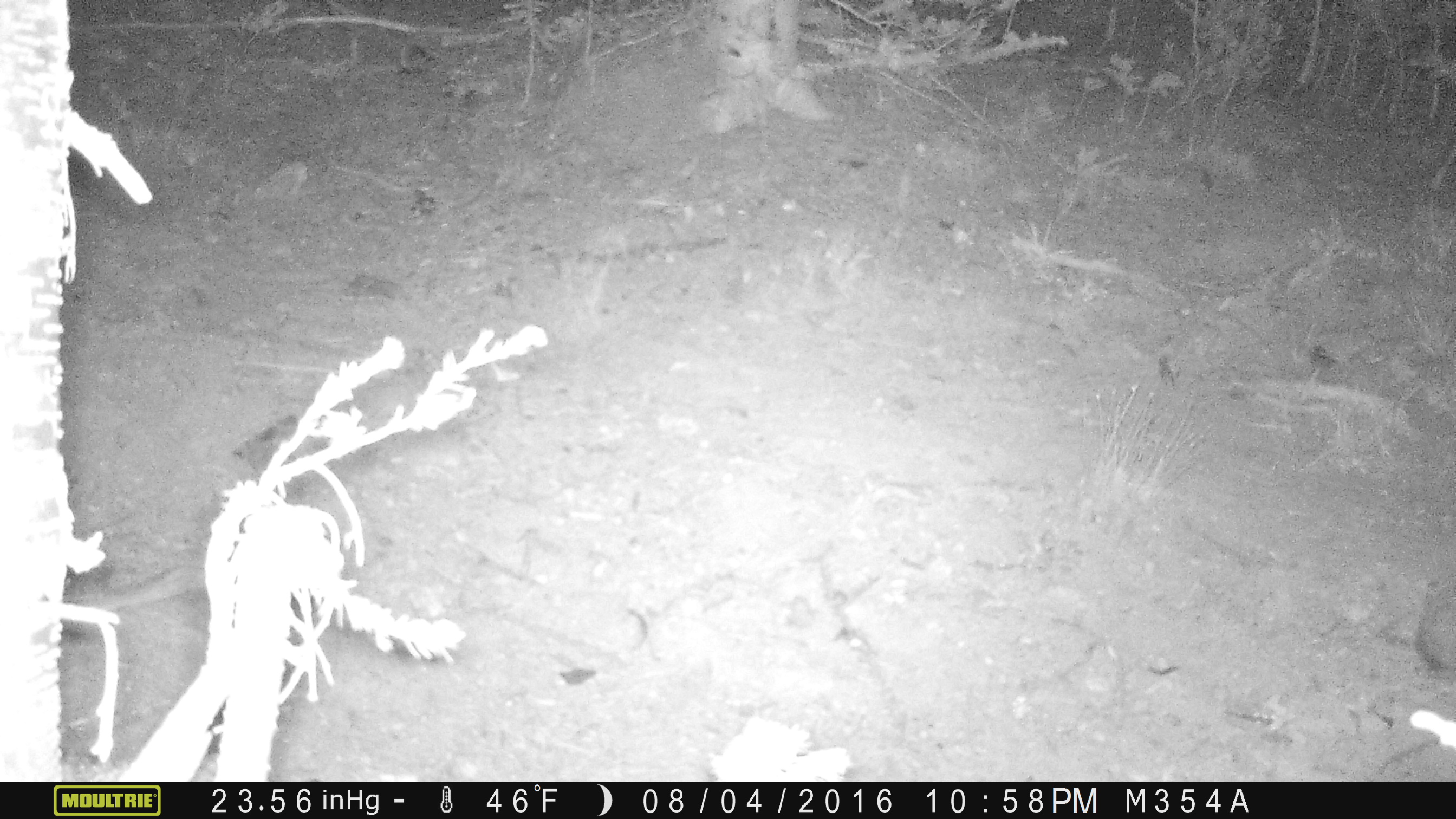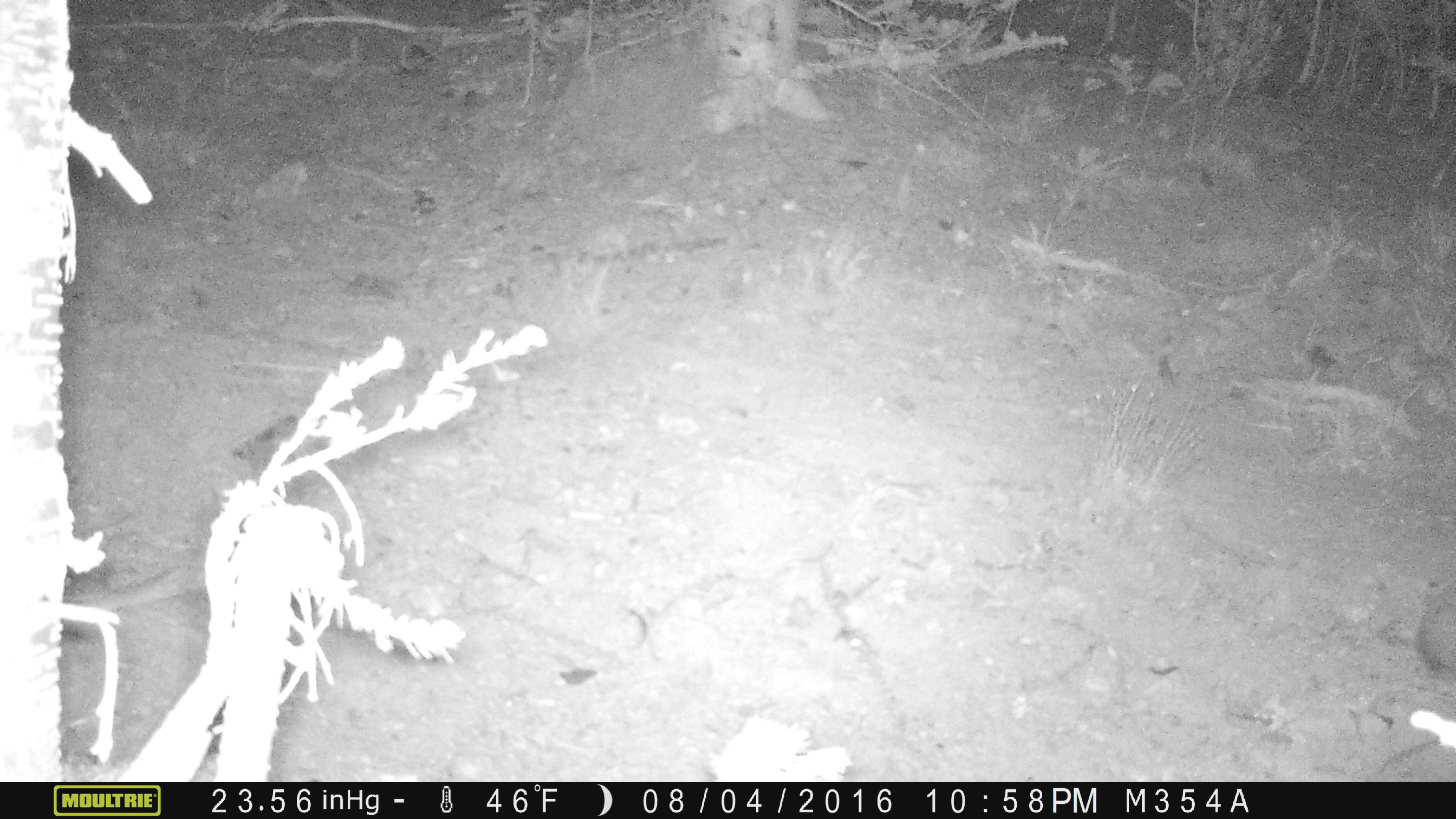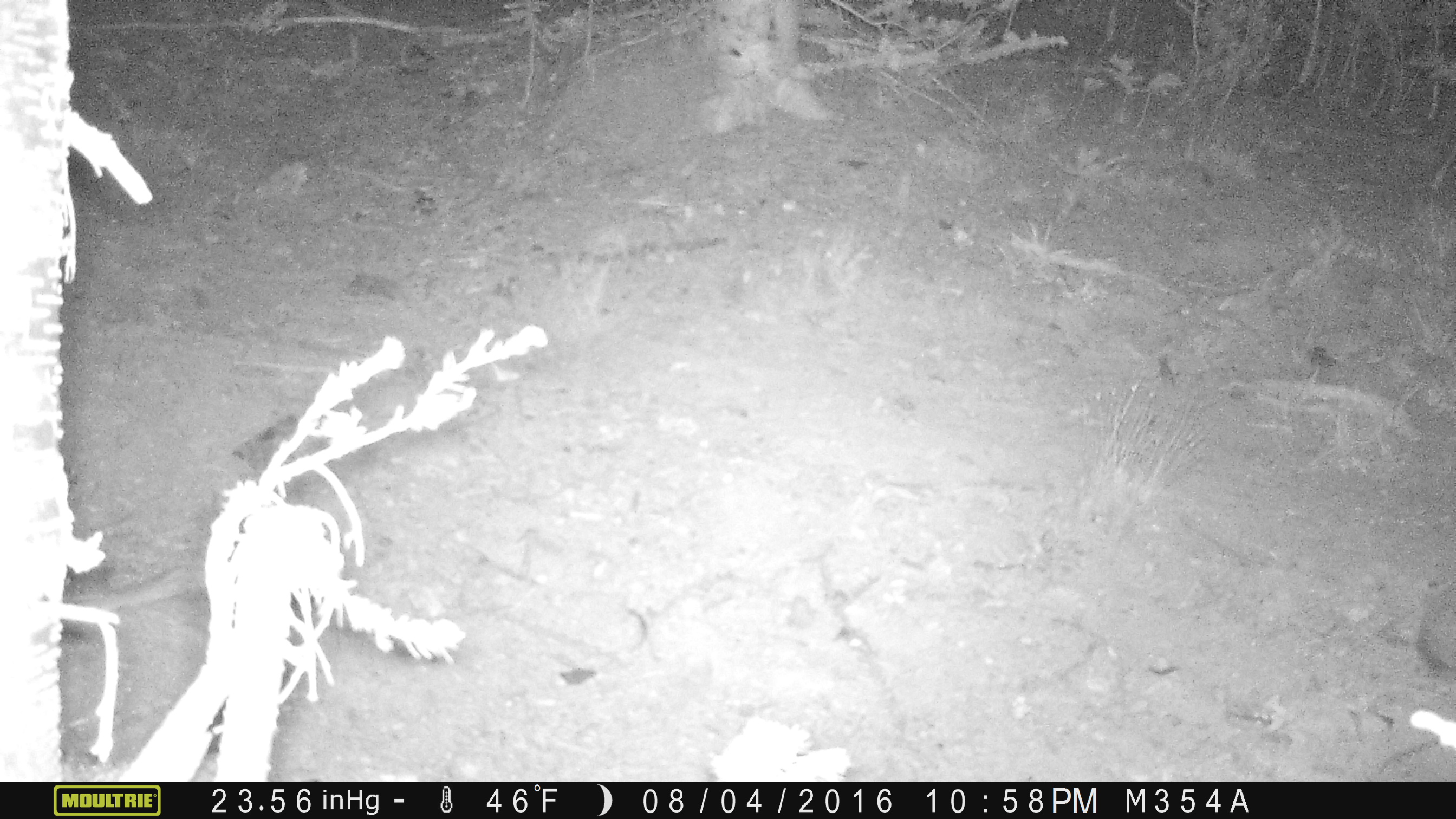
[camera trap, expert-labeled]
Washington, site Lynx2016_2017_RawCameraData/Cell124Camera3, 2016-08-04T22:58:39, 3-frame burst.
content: unidentified animal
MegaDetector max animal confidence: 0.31